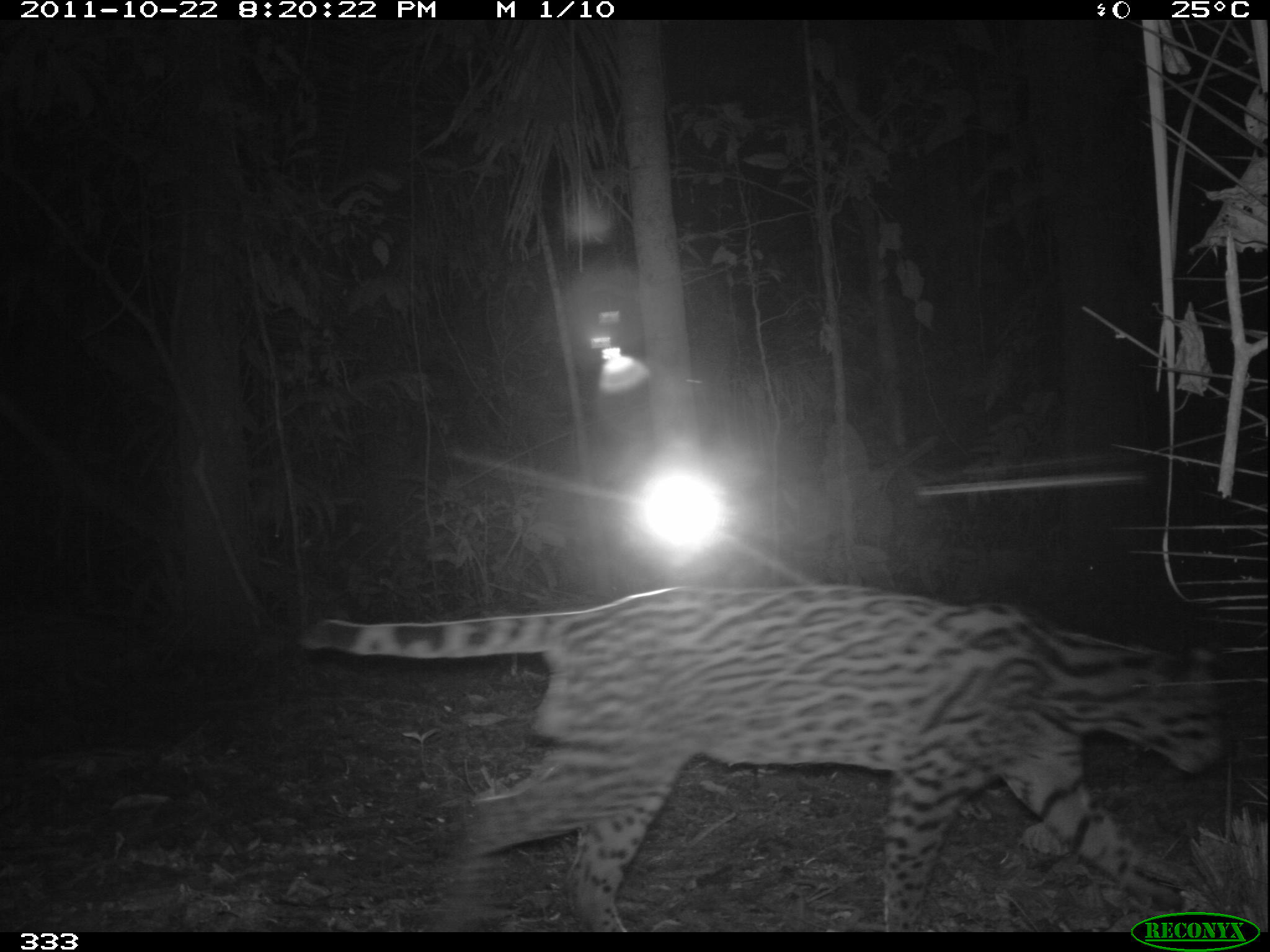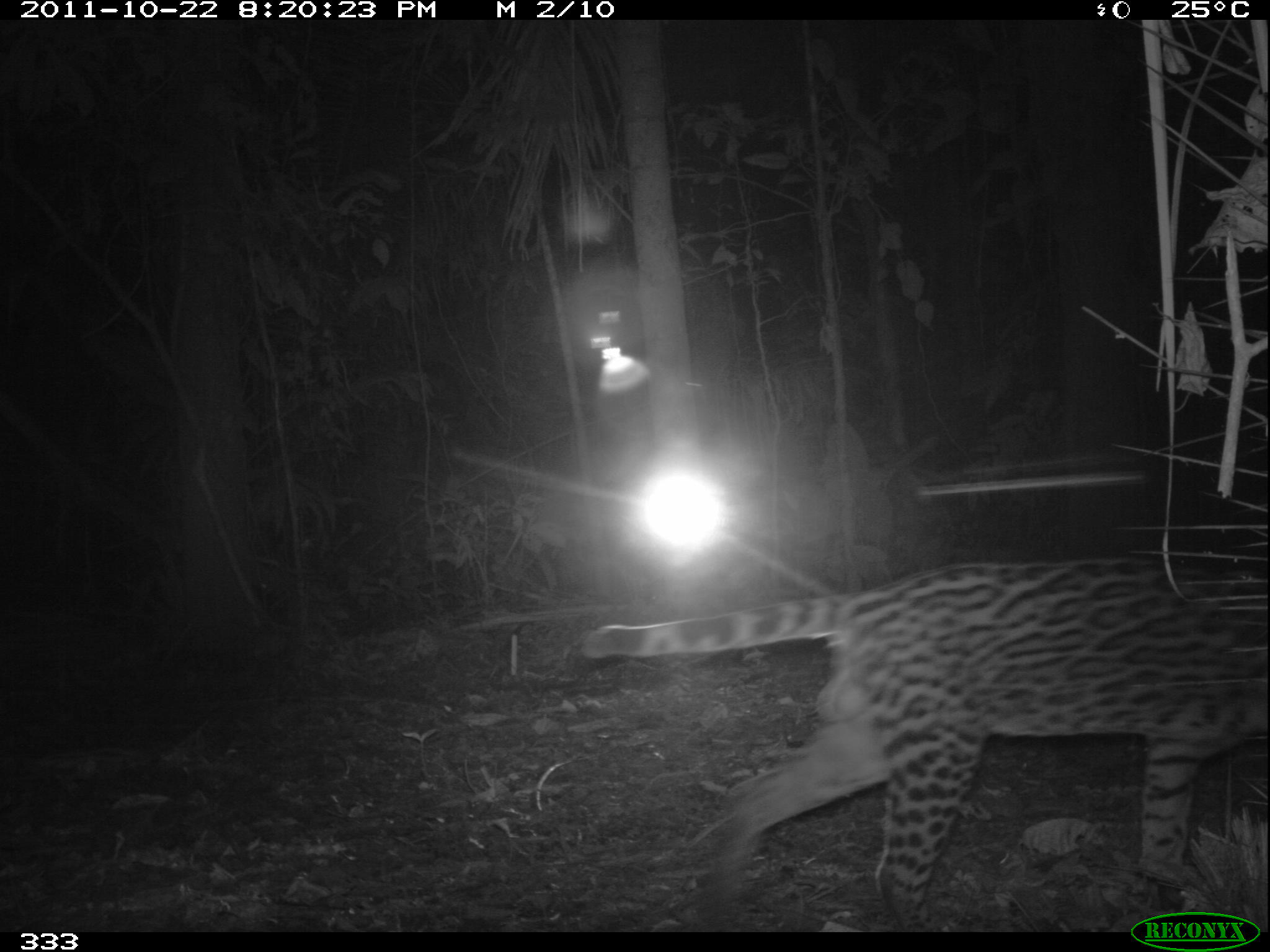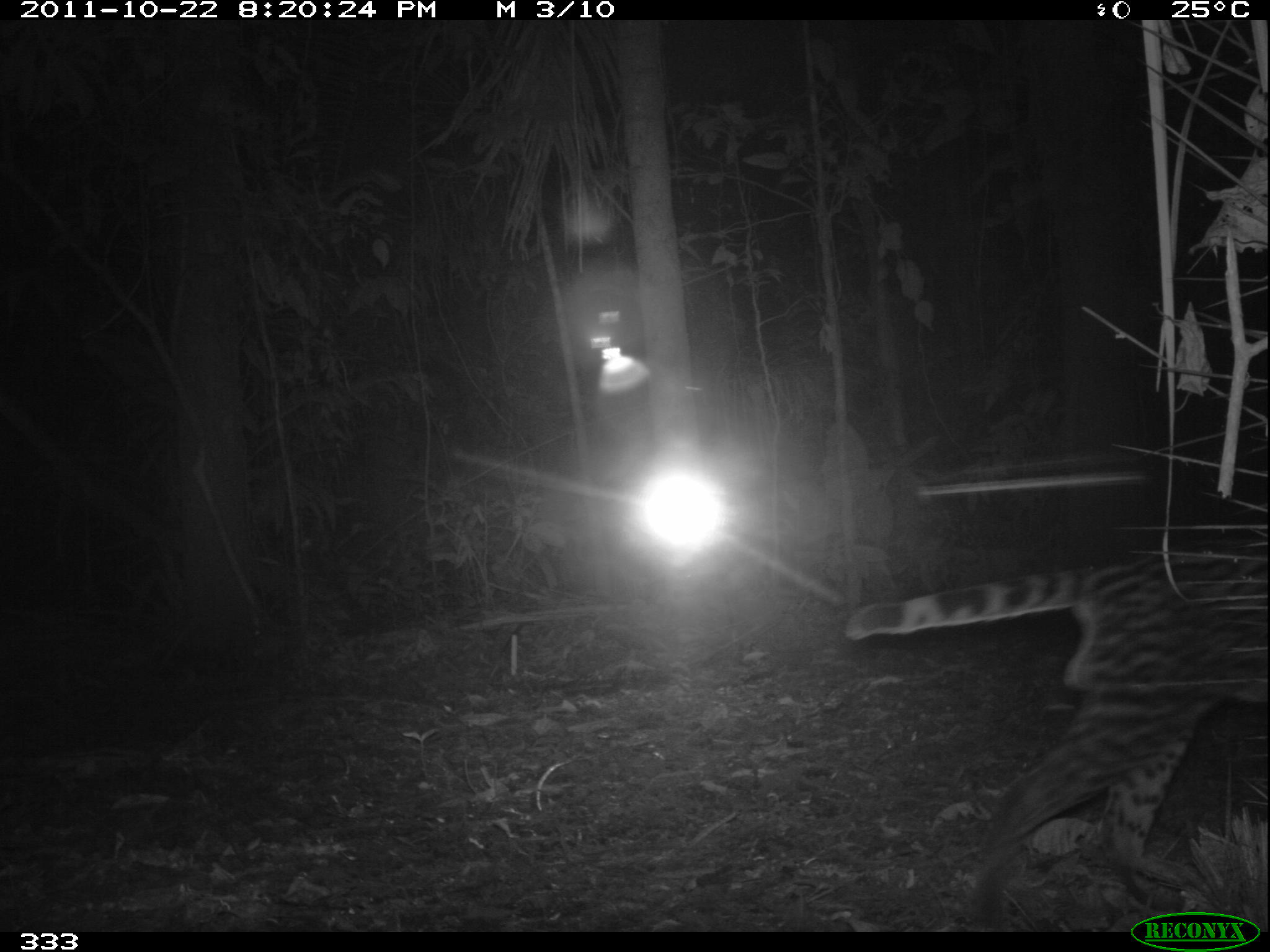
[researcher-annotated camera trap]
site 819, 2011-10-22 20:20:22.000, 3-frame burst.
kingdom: Animalia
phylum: Chordata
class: Mammalia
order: Carnivora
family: Felidae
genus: Leopardus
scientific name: Leopardus pardalis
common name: ocelot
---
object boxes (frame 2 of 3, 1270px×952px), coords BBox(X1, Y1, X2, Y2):
leopardus pardalis: BBox(576, 551, 1270, 932)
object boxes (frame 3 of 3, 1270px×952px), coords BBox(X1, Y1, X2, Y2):
leopardus pardalis: BBox(837, 532, 1270, 932)